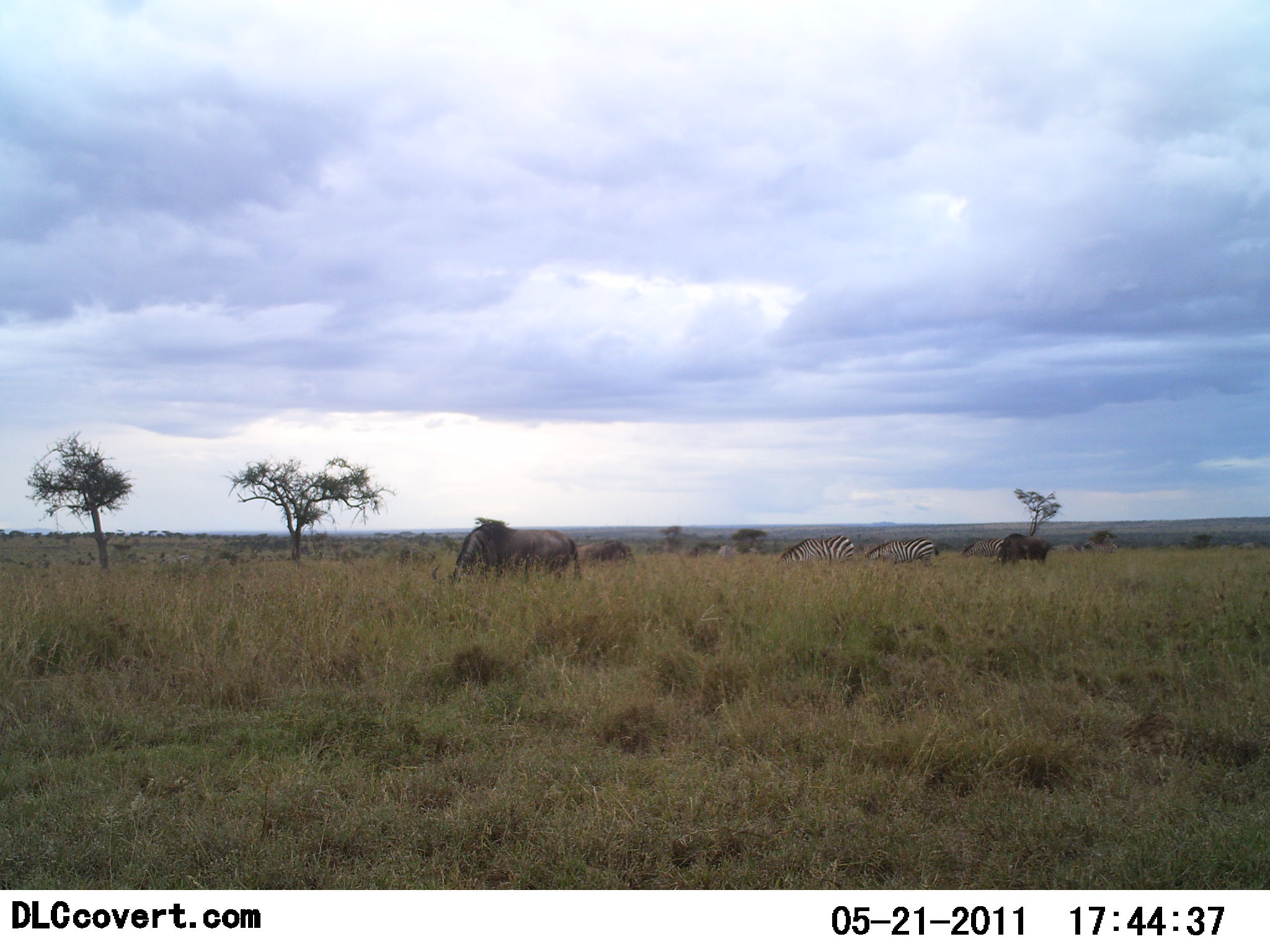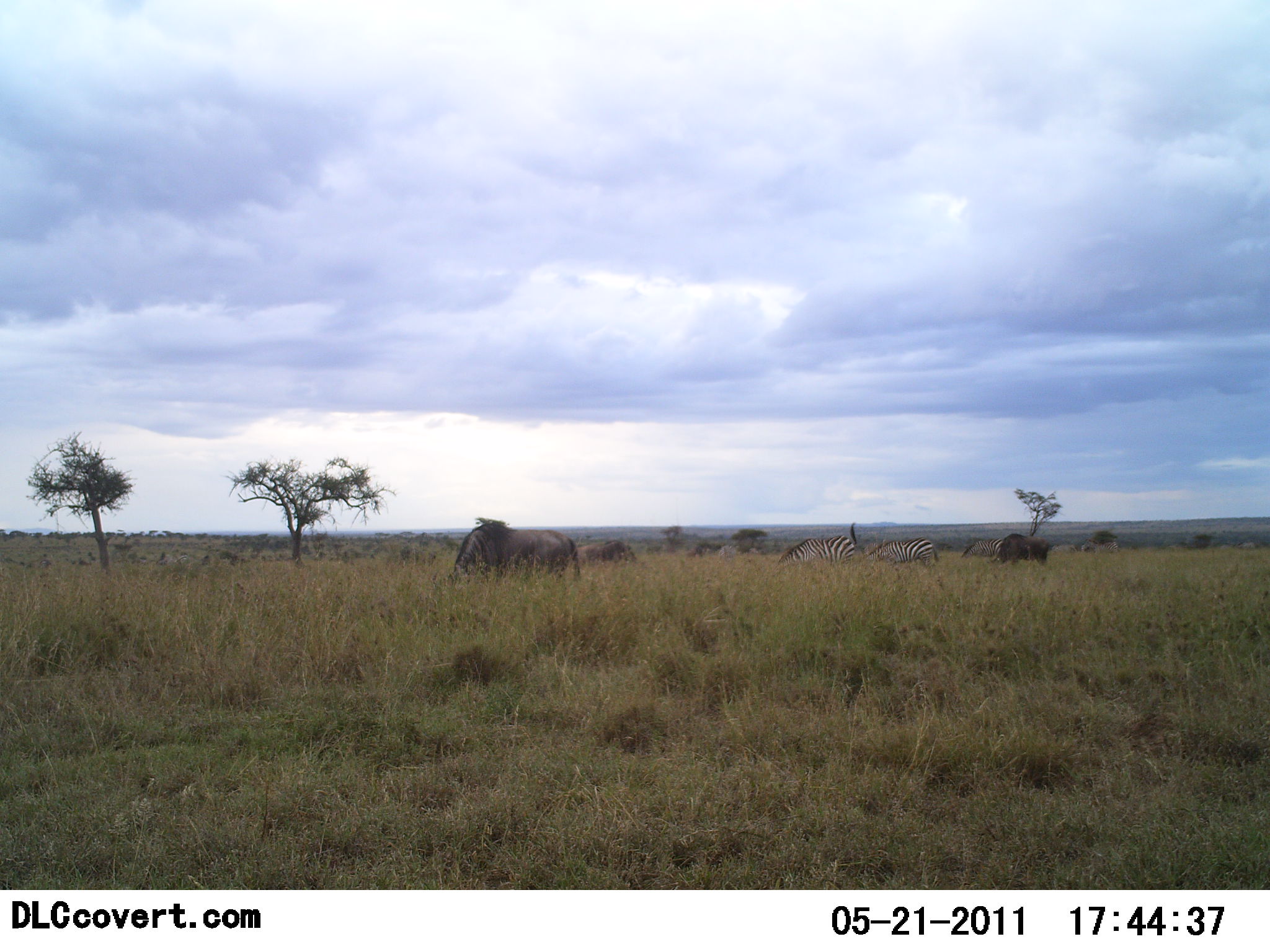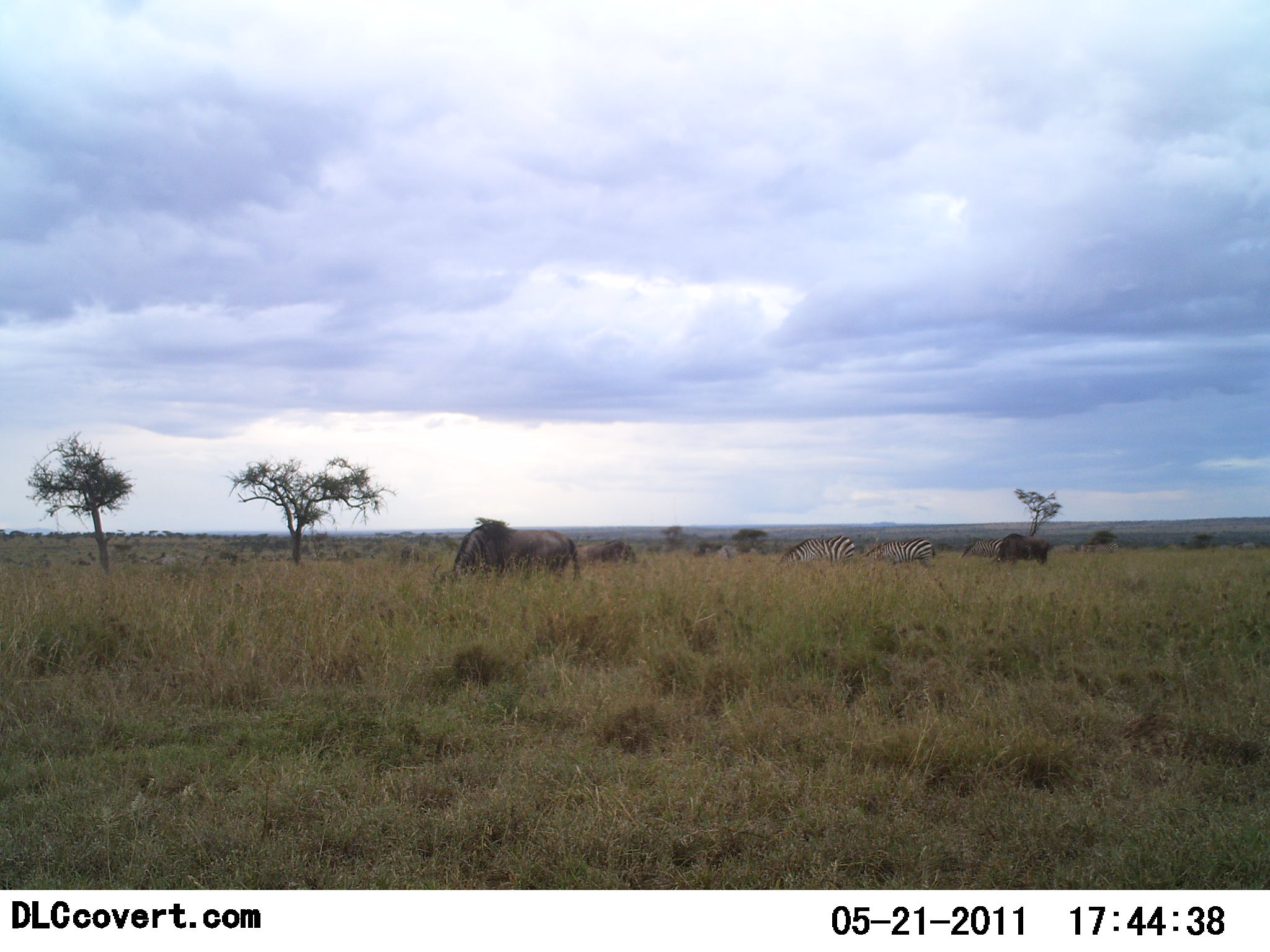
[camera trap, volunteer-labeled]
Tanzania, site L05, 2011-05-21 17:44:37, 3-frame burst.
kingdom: Animalia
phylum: Chordata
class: Mammalia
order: Artiodactyla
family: Bovidae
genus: Connochaetes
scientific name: Connochaetes taurinus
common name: blue wildebeest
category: wildebeest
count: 4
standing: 36%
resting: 0%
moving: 18%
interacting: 0%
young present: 0%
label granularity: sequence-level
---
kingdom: Animalia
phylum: Chordata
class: Mammalia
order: Perissodactyla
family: Equidae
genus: Equus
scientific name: Equus quagga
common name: plains zebra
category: zebra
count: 2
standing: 33%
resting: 8%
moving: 8%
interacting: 0%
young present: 0%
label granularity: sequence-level